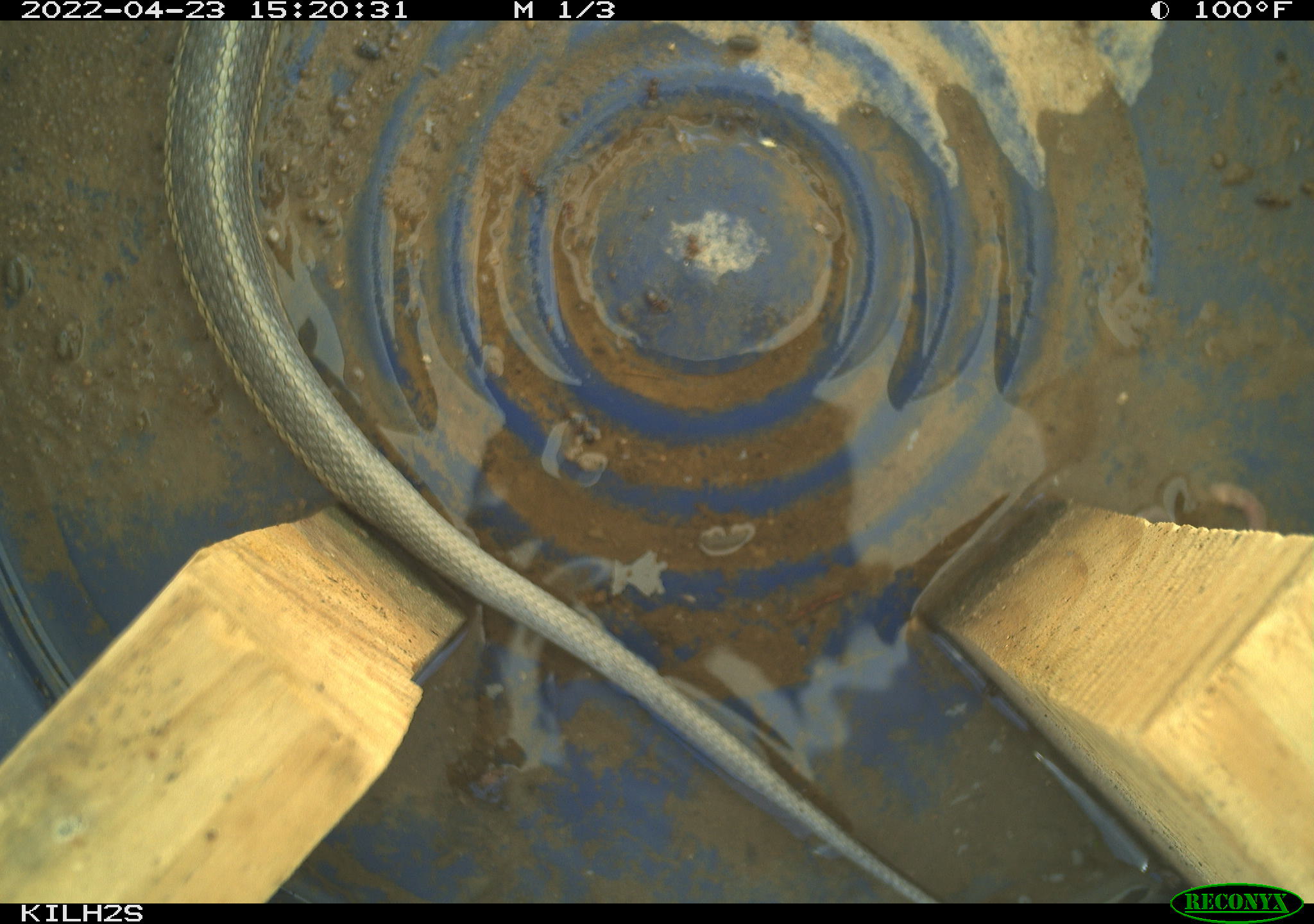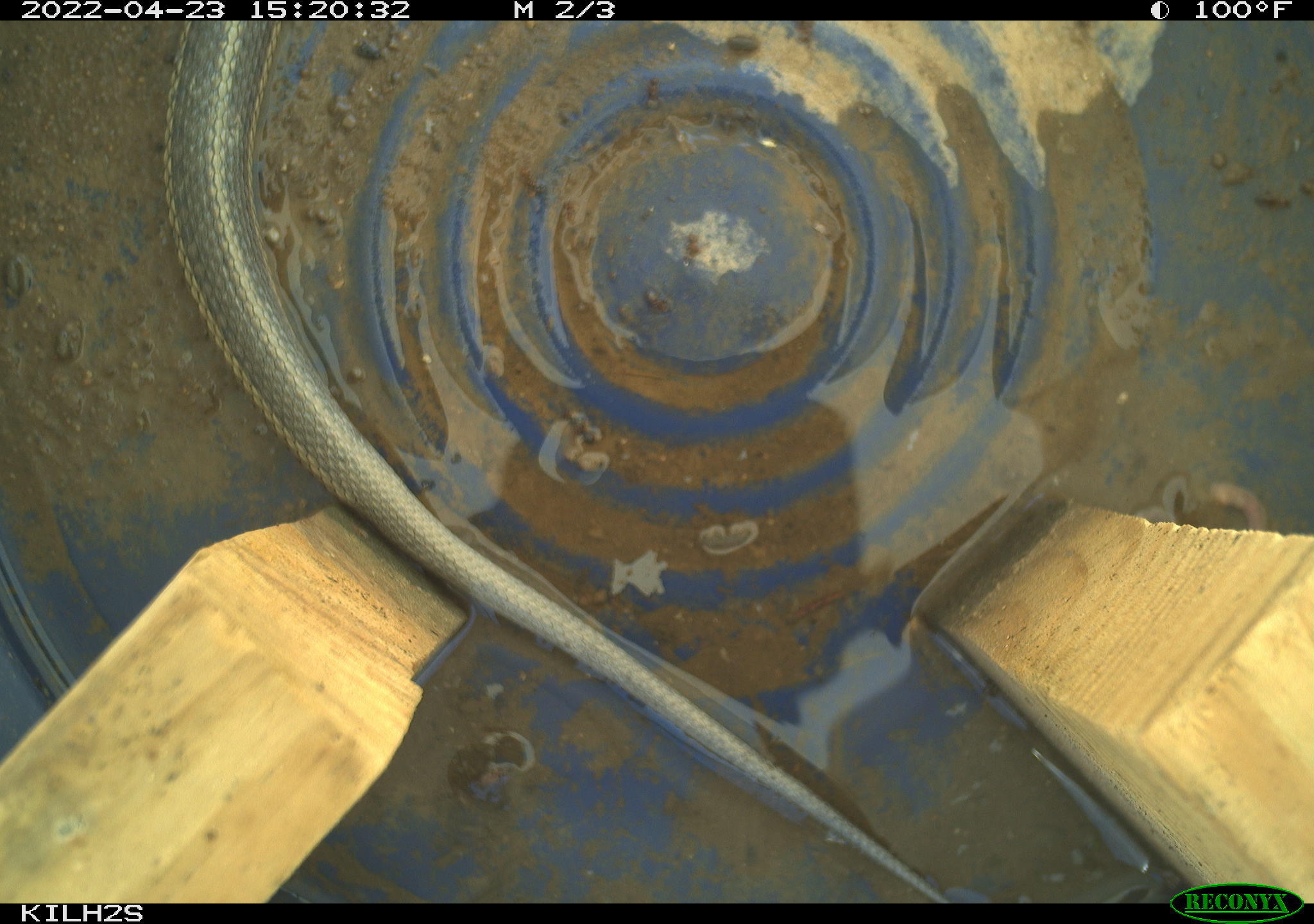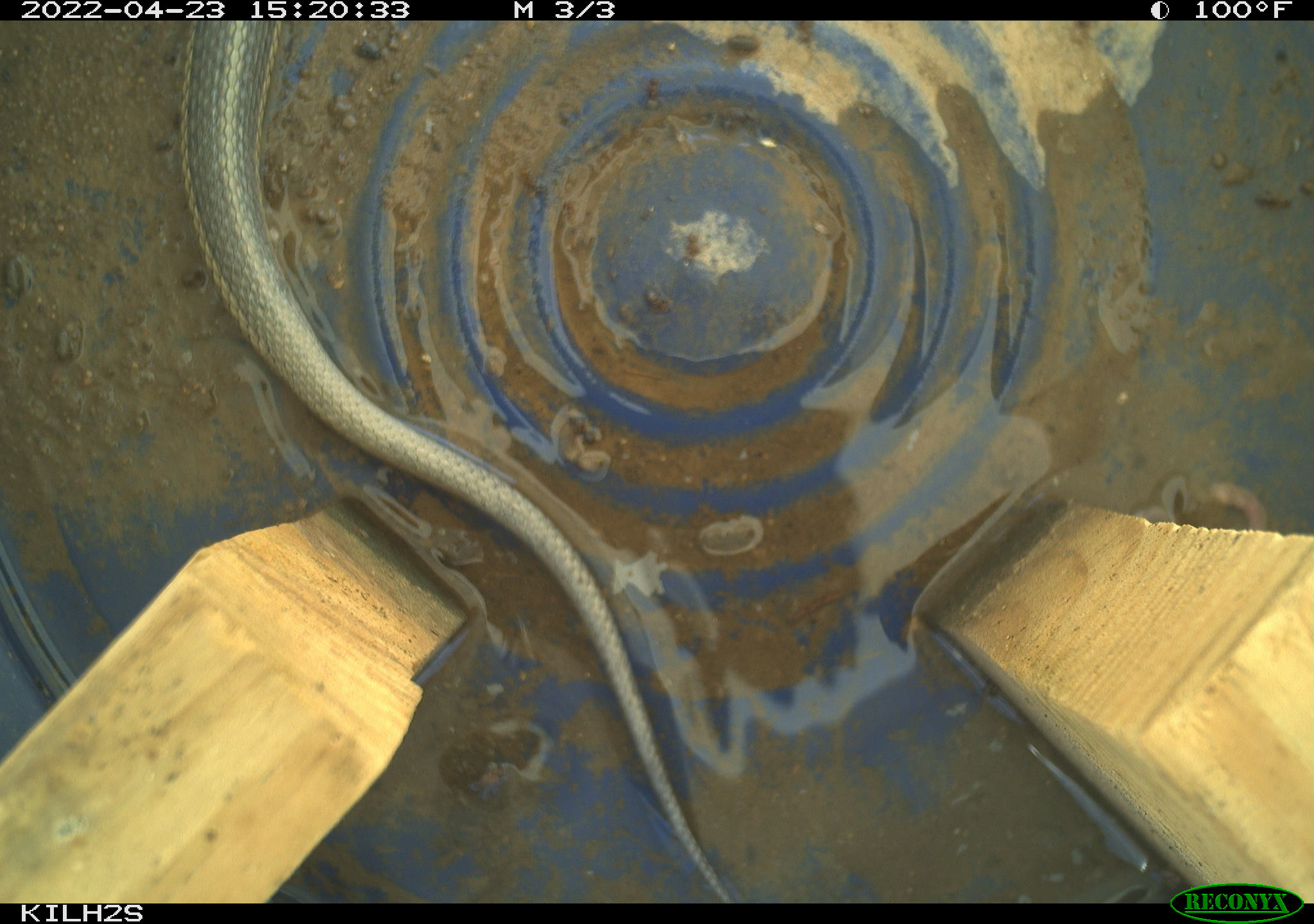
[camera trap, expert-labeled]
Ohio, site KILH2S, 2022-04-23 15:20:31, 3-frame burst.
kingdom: Animalia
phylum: Chordata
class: Reptilia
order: Squamata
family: Colubridae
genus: Thamnophis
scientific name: Thamnophis sirtalis sirtalis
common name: eastern gartersnake